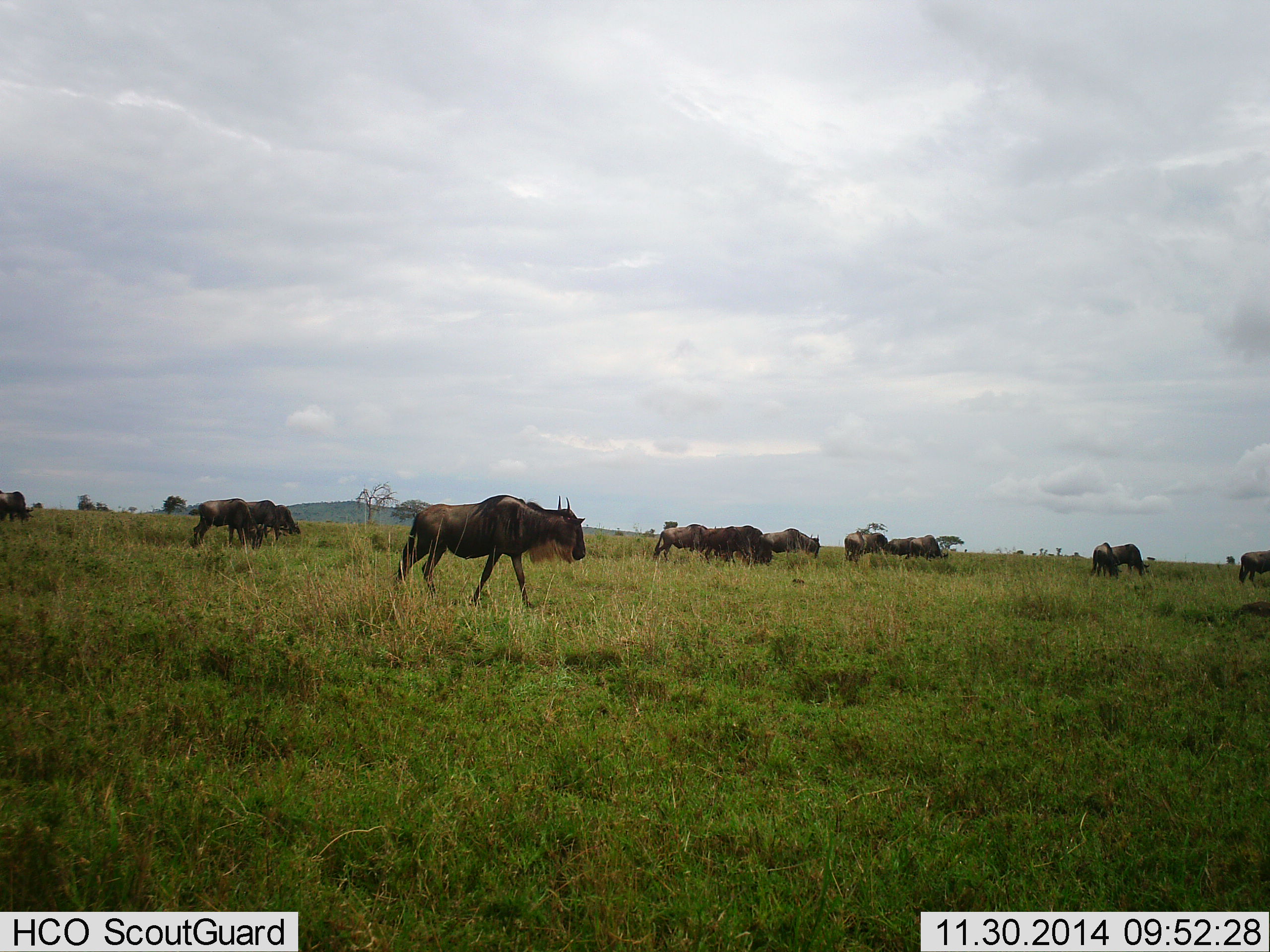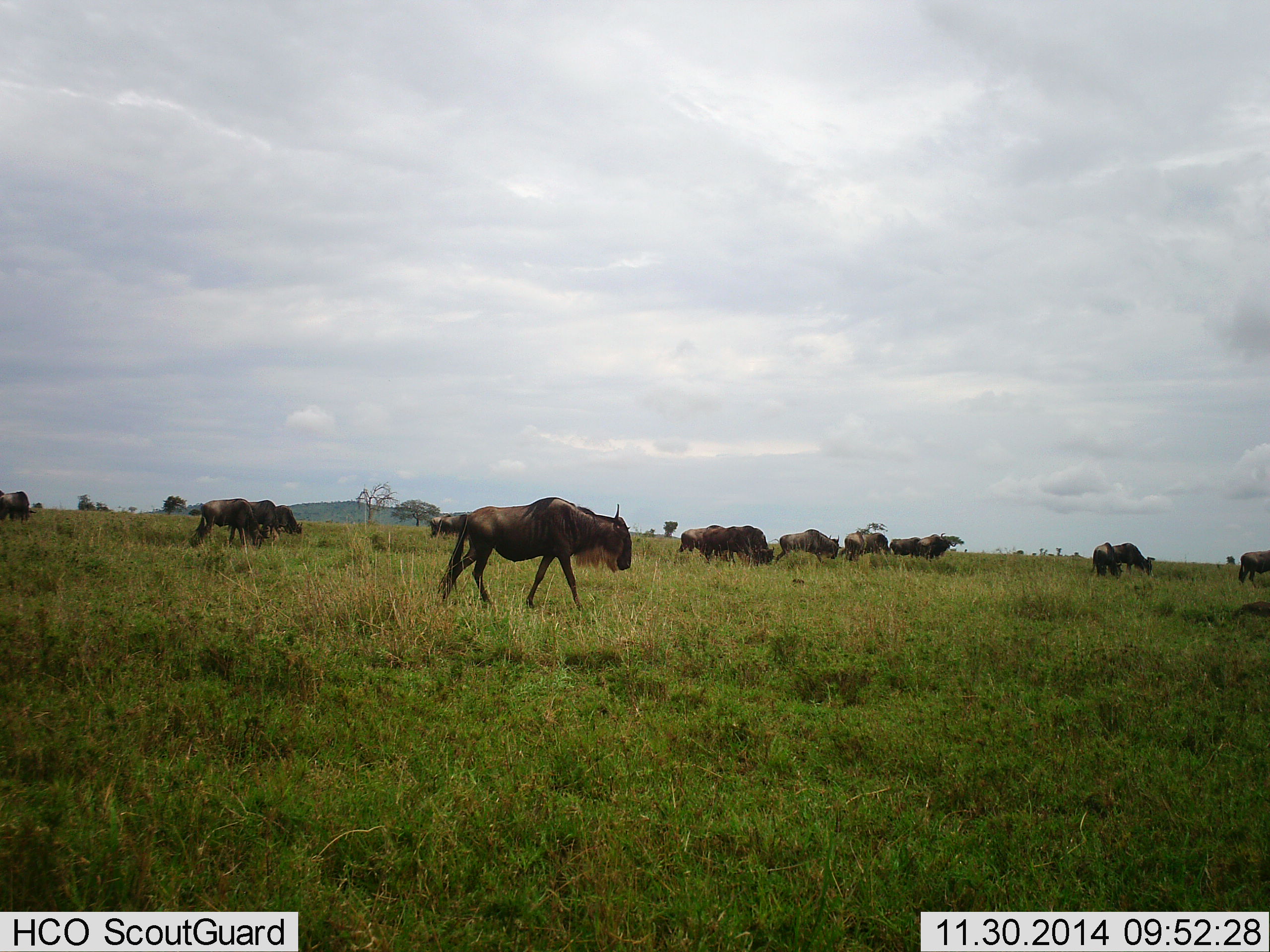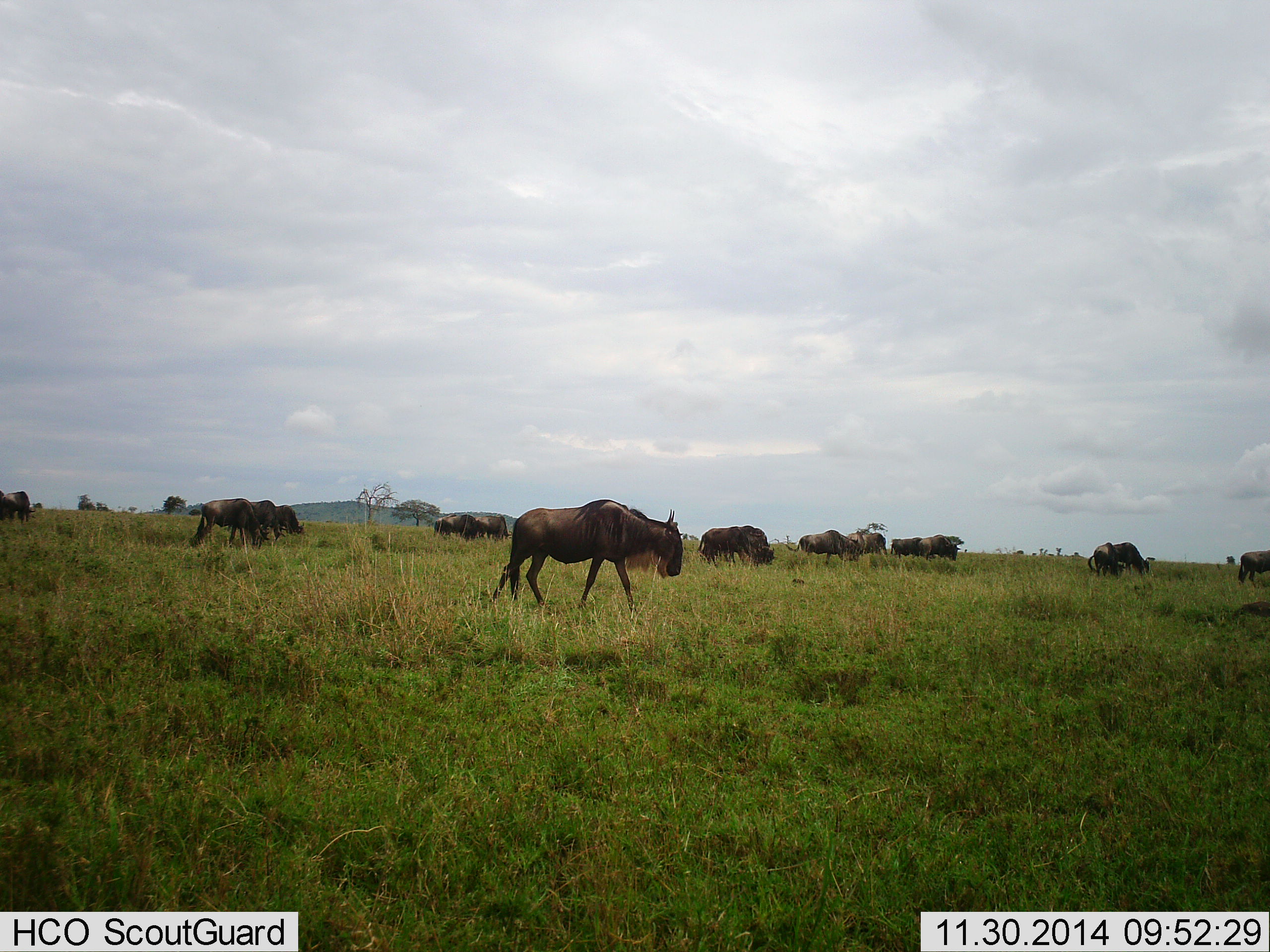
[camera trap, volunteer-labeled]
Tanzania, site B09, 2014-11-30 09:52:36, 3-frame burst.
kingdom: Animalia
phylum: Chordata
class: Mammalia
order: Artiodactyla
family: Bovidae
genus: Connochaetes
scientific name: Connochaetes taurinus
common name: blue wildebeest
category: wildebeest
Wildebeest (blue wildebeest) (Connochaetes taurinus), count 11-50. Behavior (volunteer vote fractions): standing 30%, resting 0%, moving 90%, interacting 0%. Young present (vote fraction): 0%. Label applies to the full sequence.